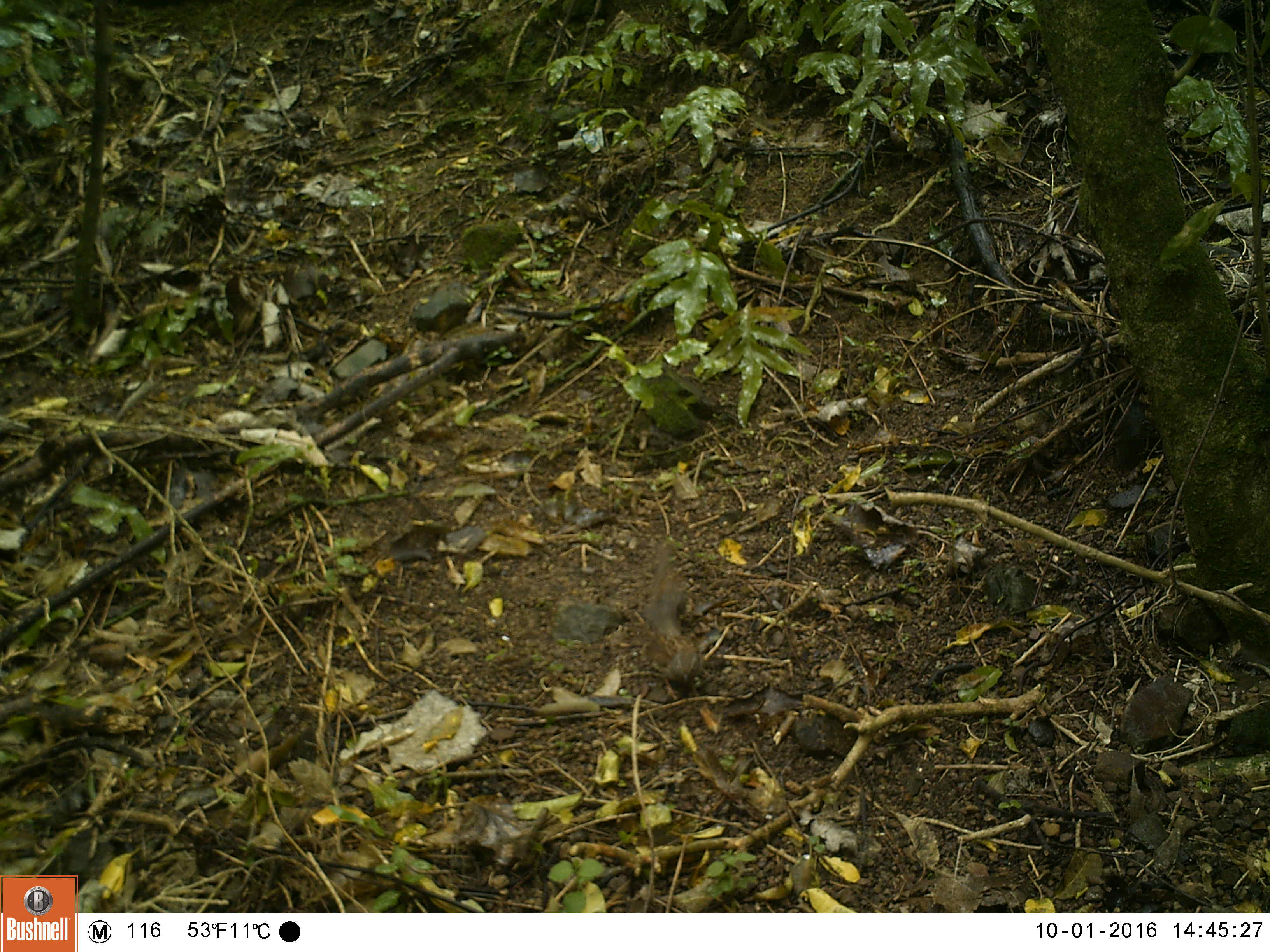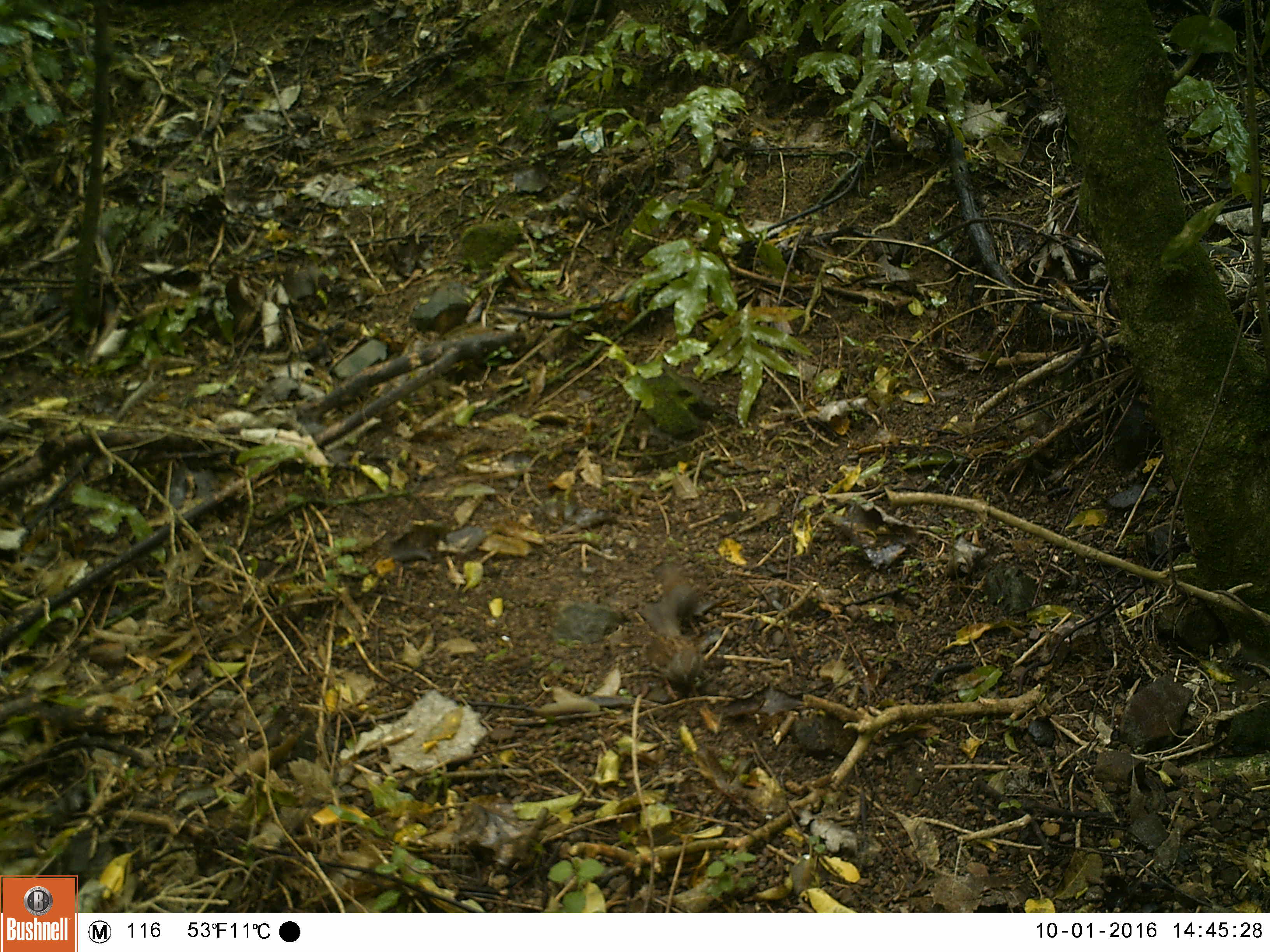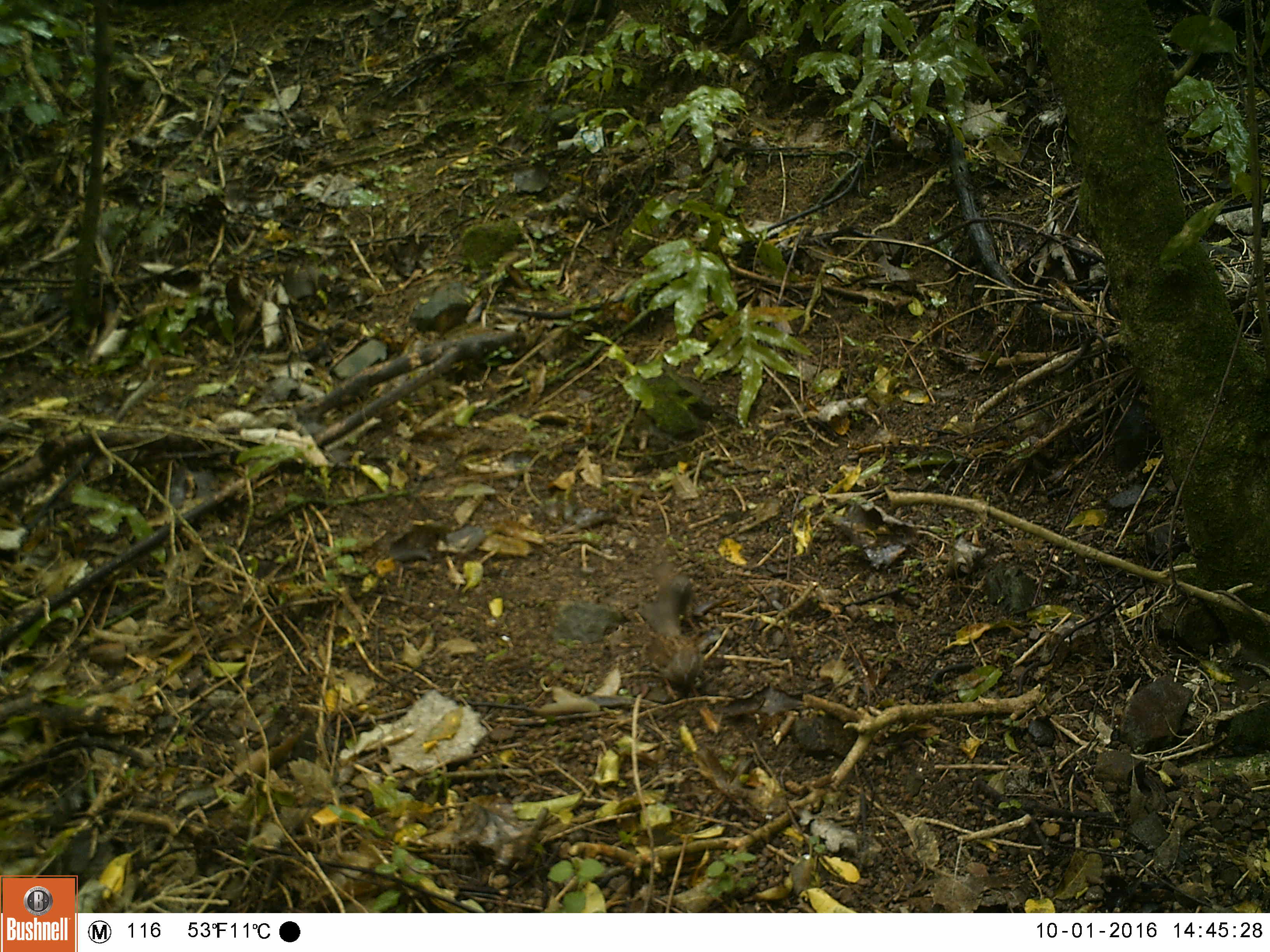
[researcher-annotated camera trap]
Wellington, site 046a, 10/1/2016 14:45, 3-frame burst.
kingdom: Animalia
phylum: Chordata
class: Aves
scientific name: Aves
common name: bird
Bird (Aves).